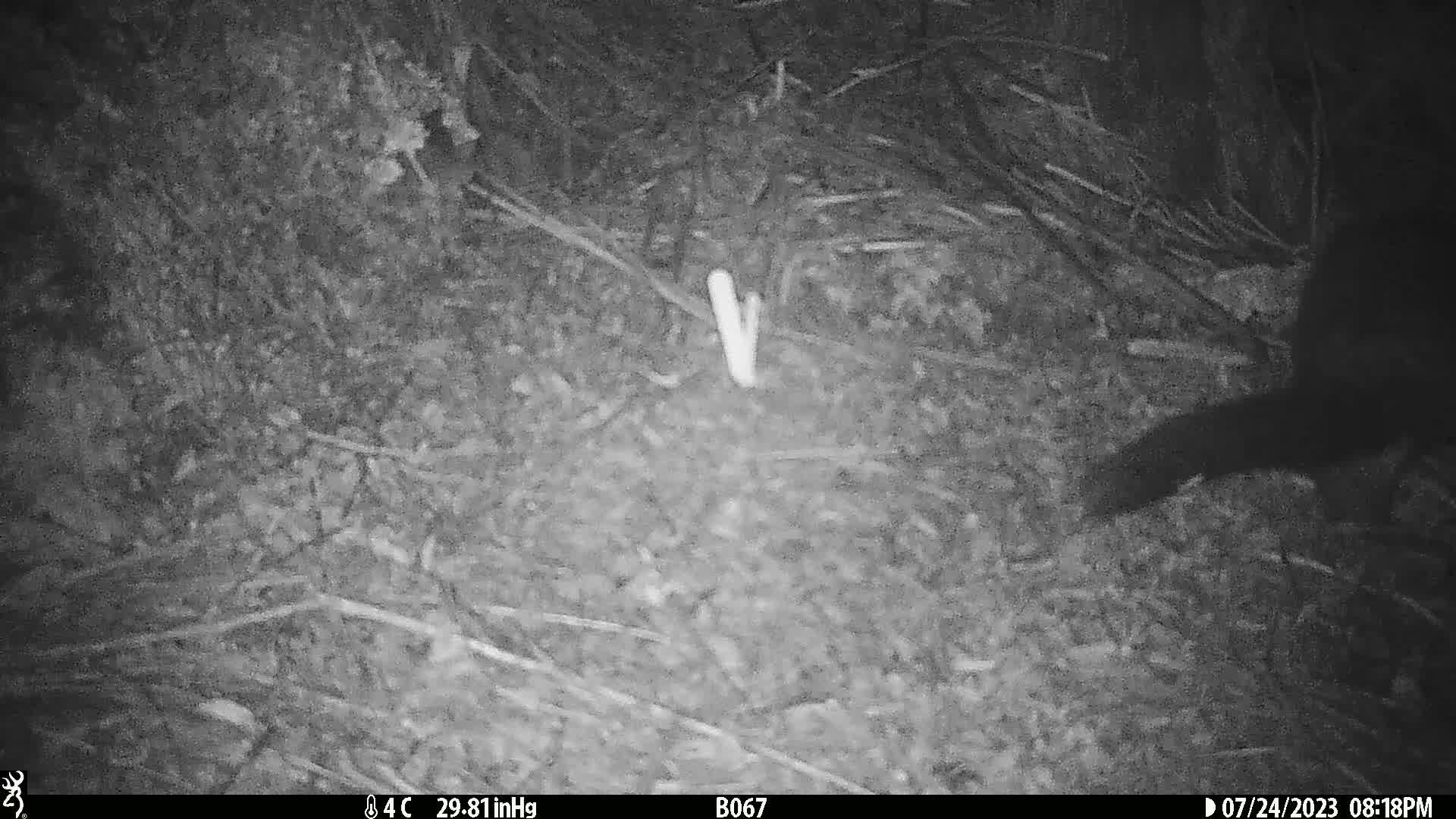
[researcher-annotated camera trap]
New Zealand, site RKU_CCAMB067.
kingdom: Animalia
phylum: Chordata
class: Mammalia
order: Diprotodontia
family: Phalangeridae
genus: Trichosurus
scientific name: Trichosurus vulpecula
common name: common brushtail possum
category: possum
Possum (common brushtail possum) (Trichosurus vulpecula).